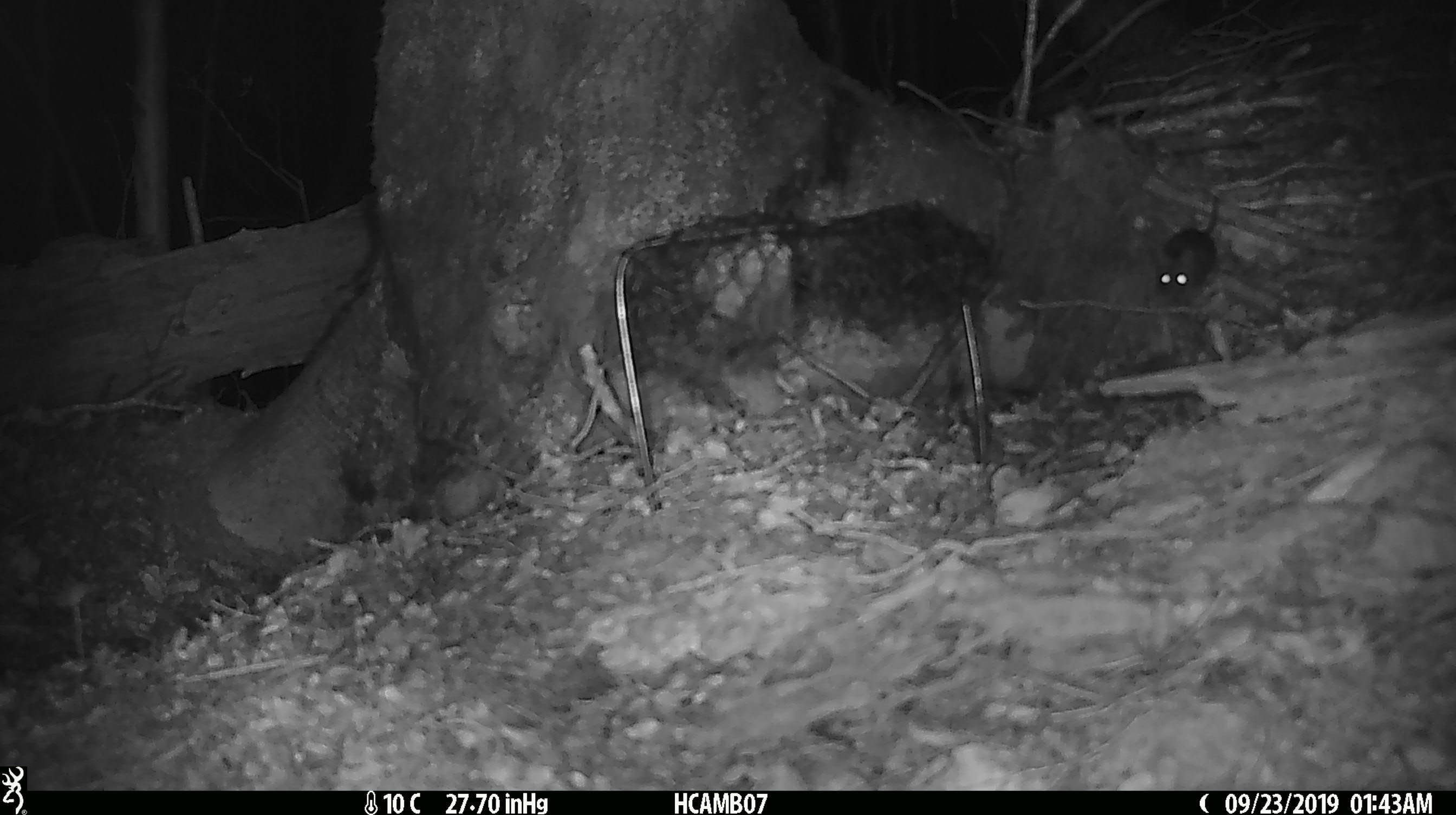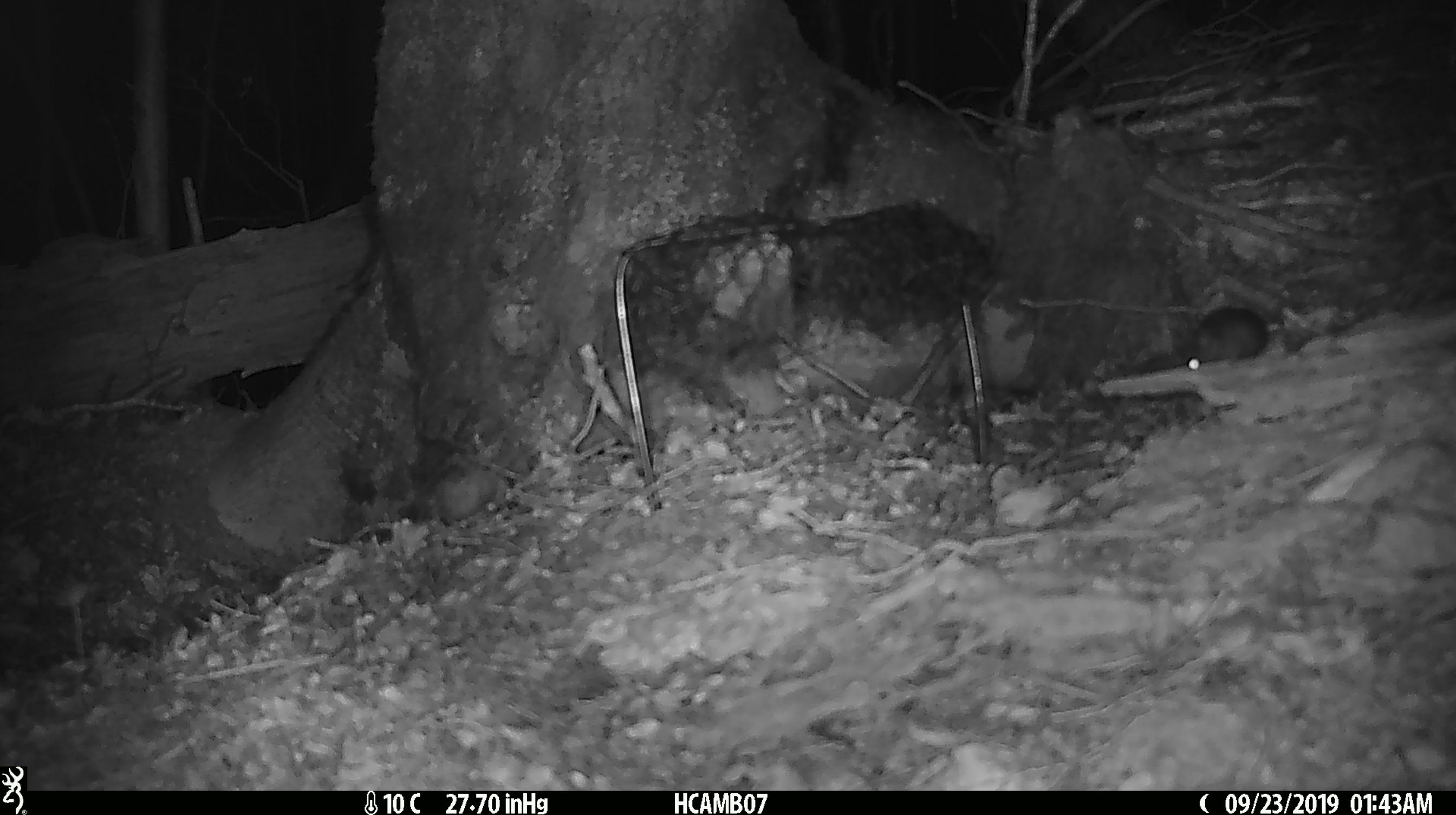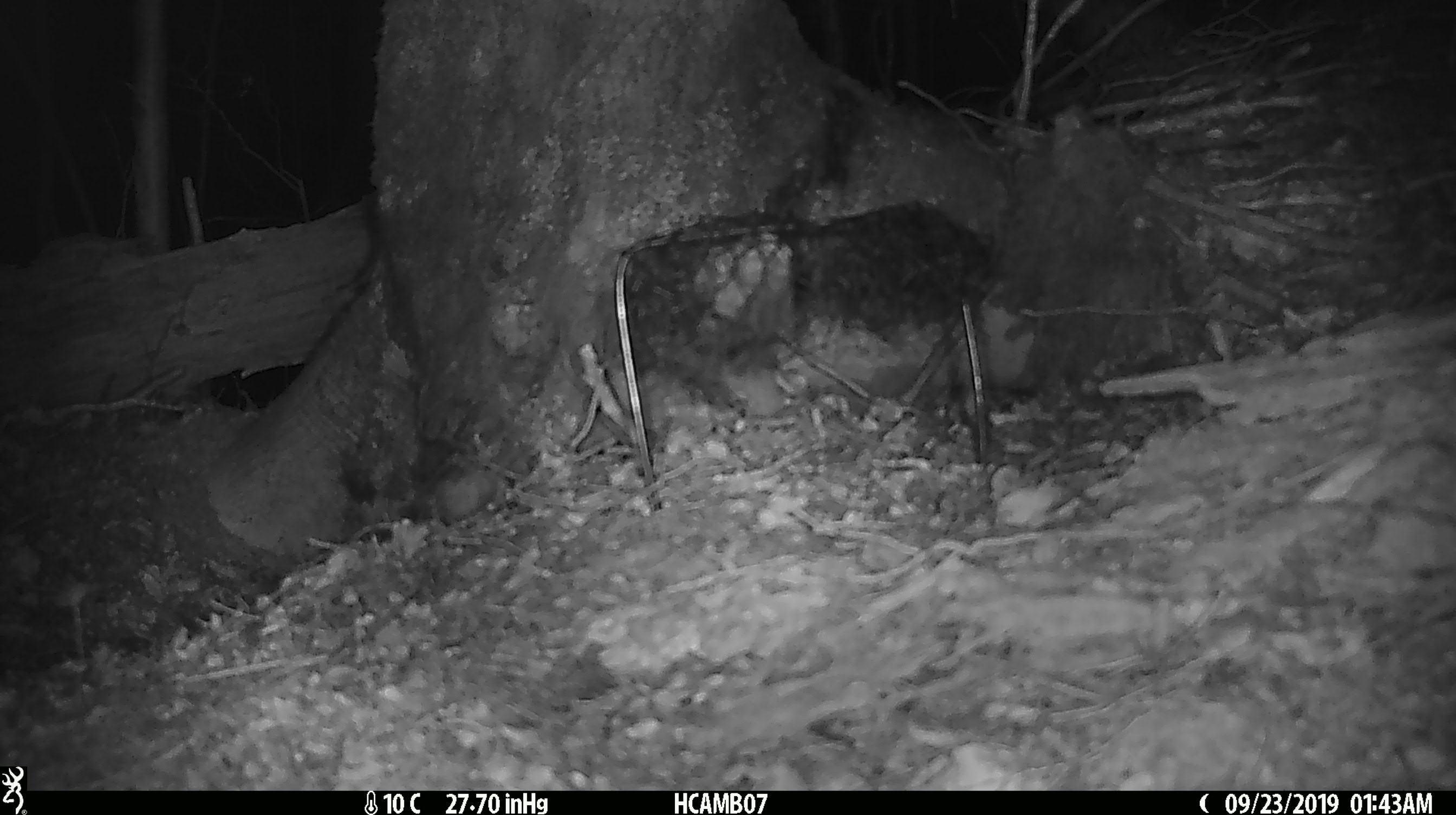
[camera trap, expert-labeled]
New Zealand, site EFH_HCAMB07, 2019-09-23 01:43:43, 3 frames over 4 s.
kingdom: Animalia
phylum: Chordata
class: Mammalia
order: Rodentia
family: Muridae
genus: Mus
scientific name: Mus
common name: mouse